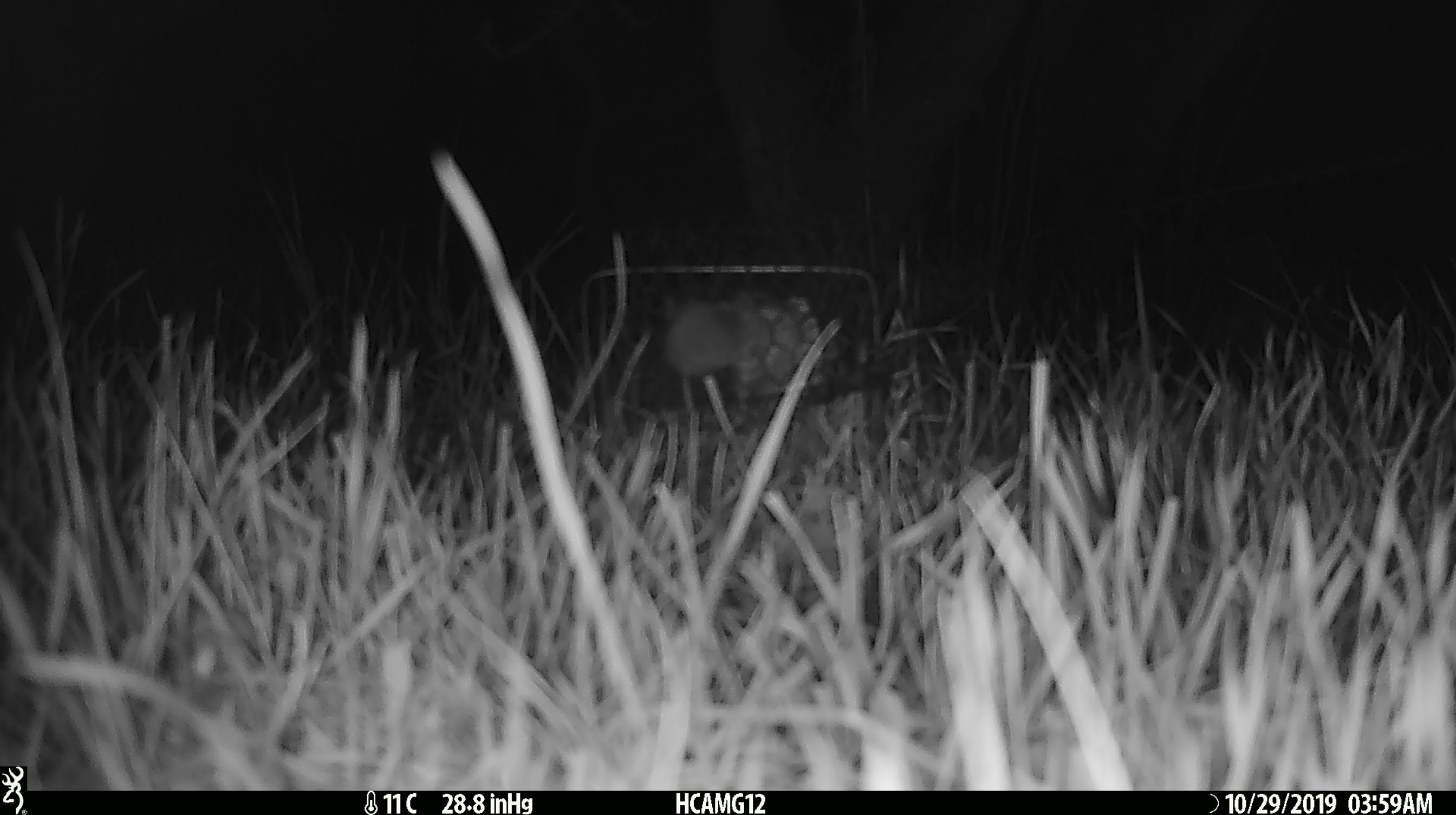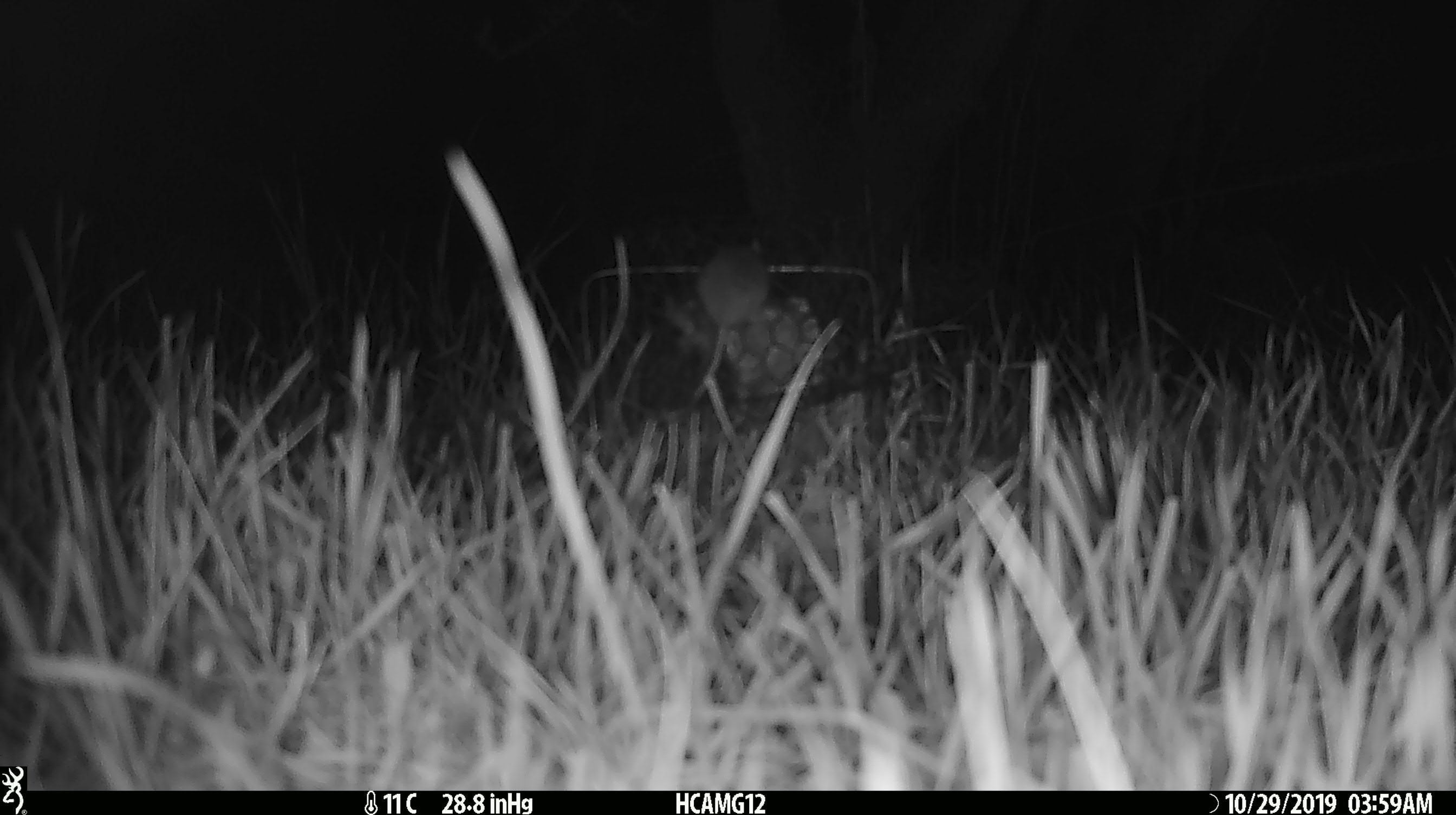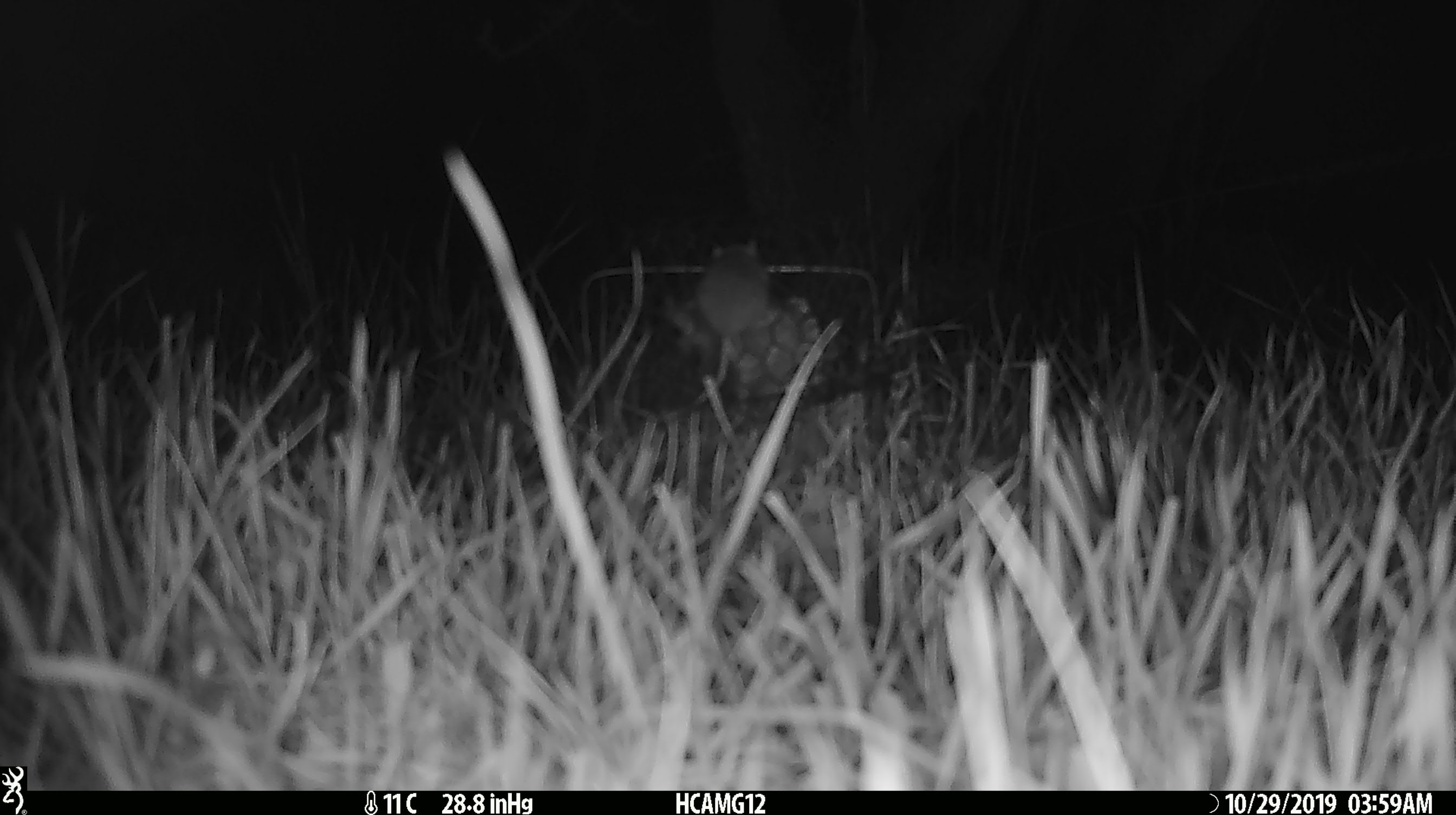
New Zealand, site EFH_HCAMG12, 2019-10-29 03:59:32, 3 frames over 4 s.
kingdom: Animalia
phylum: Chordata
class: Mammalia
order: Rodentia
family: Muridae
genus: Mus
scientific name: Mus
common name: mouse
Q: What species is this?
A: Mouse (Mus).